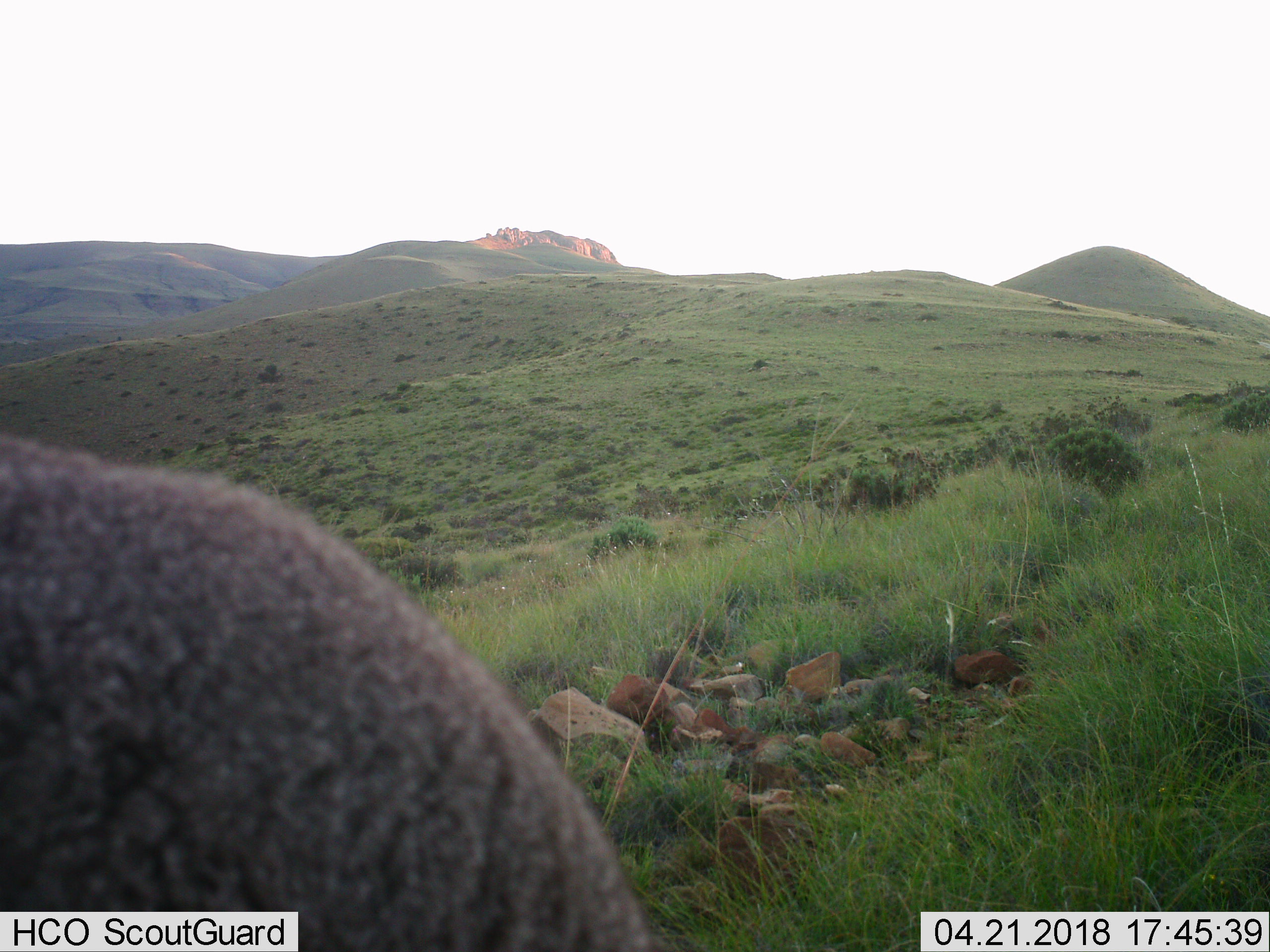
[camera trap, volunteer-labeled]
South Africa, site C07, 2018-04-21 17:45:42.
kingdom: Animalia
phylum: Chordata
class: Mammalia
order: Artiodactyla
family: Bovidae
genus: Pelea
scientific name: Pelea capreolus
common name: grey rhebok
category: rhebokgrey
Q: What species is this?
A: Rhebokgrey (grey rhebok) (Pelea capreolus).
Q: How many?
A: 1.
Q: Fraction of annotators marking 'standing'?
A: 67%.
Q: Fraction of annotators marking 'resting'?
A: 0%.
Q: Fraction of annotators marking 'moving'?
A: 0%.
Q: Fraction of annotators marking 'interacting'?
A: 0%.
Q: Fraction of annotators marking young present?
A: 0%.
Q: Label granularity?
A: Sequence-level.